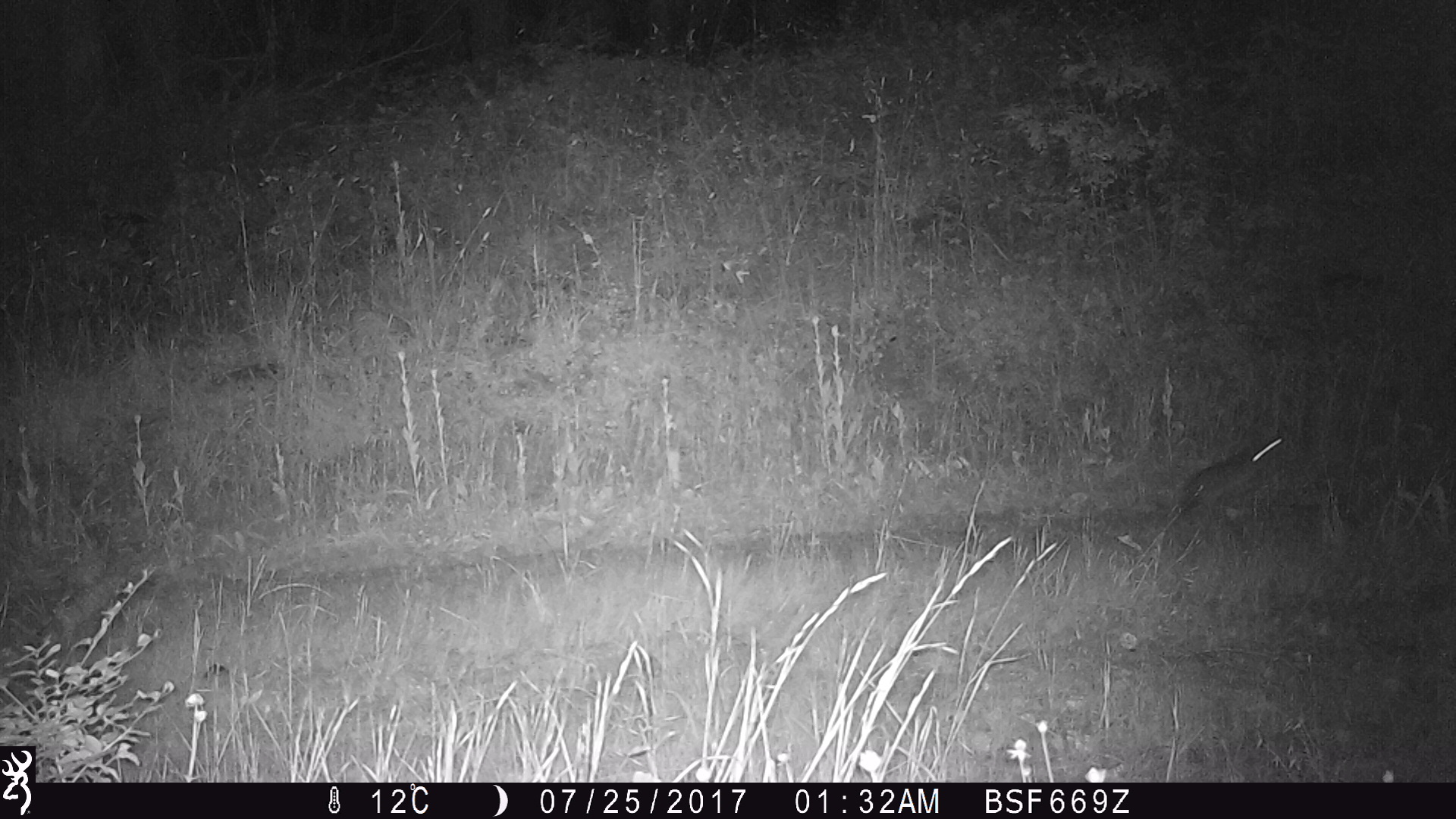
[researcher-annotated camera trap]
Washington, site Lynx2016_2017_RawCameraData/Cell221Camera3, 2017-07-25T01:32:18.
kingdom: Animalia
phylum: Chordata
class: Mammalia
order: Lagomorpha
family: Leporidae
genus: Lepus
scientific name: Lepus americanus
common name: snowshoe hare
Lepus americanus (snowshoe hare). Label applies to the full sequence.